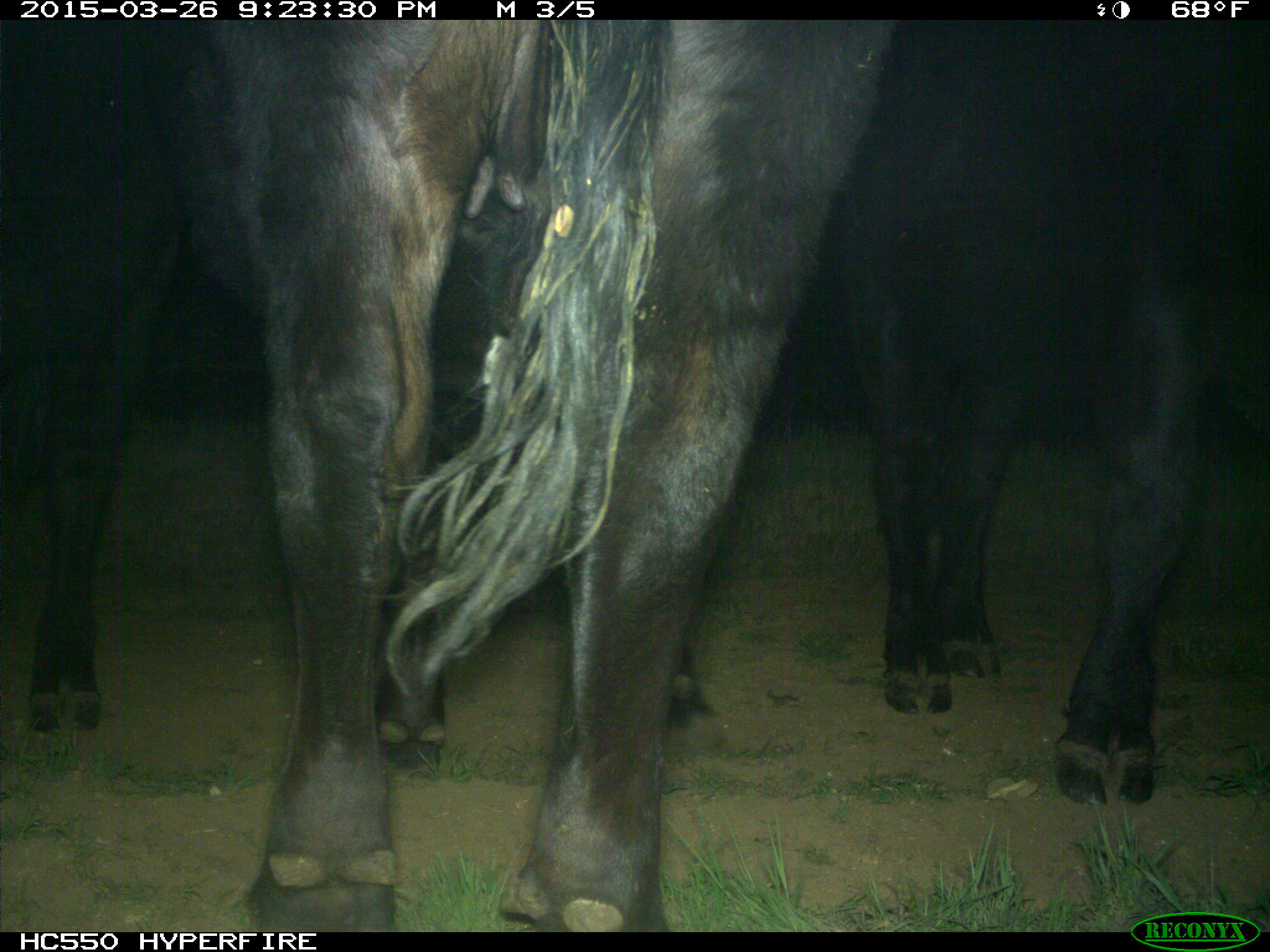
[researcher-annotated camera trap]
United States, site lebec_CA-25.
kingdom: Animalia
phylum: Chordata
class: Mammalia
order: Artiodactyla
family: Bovidae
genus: Bos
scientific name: Bos taurus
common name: domestic cow